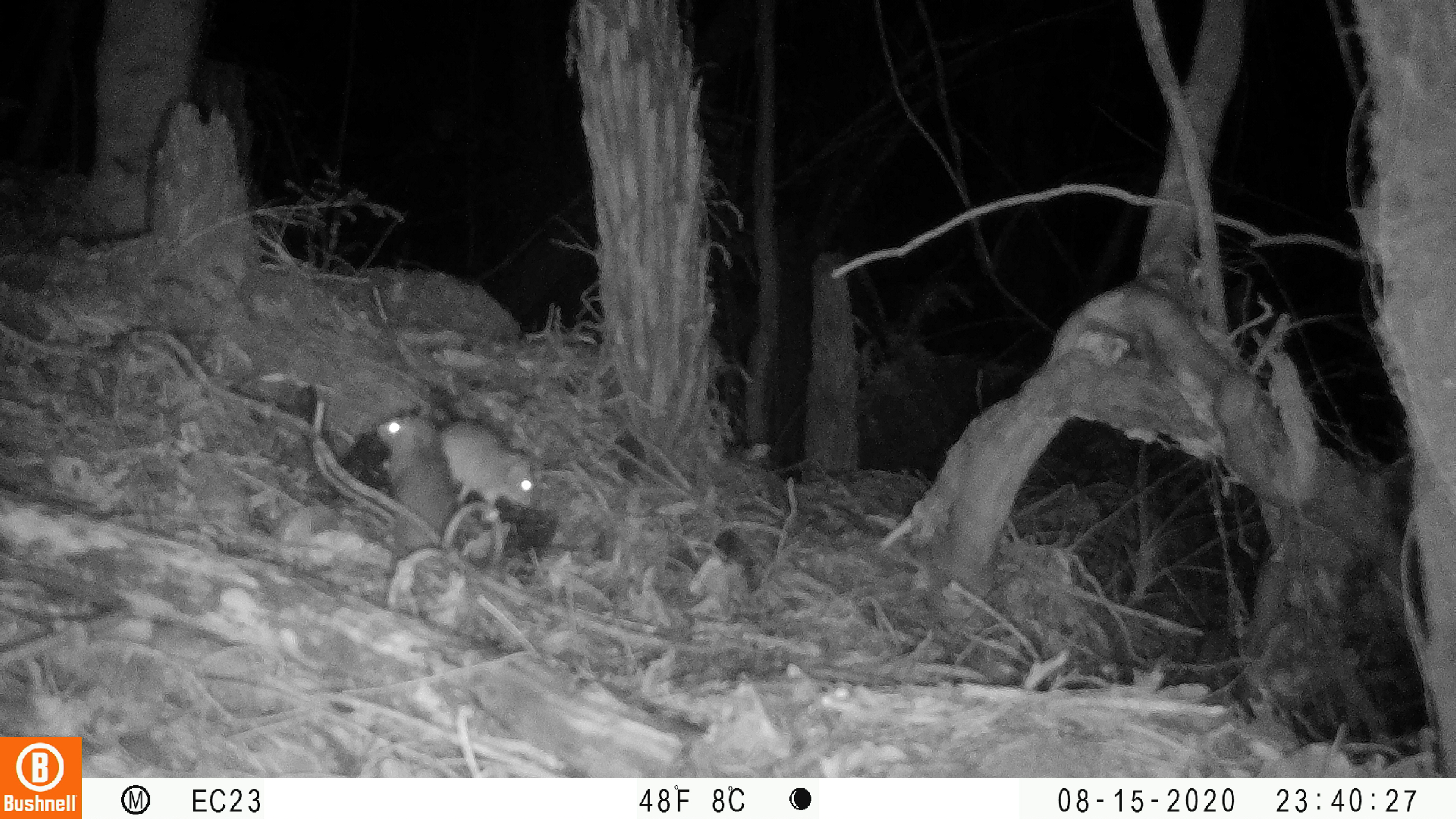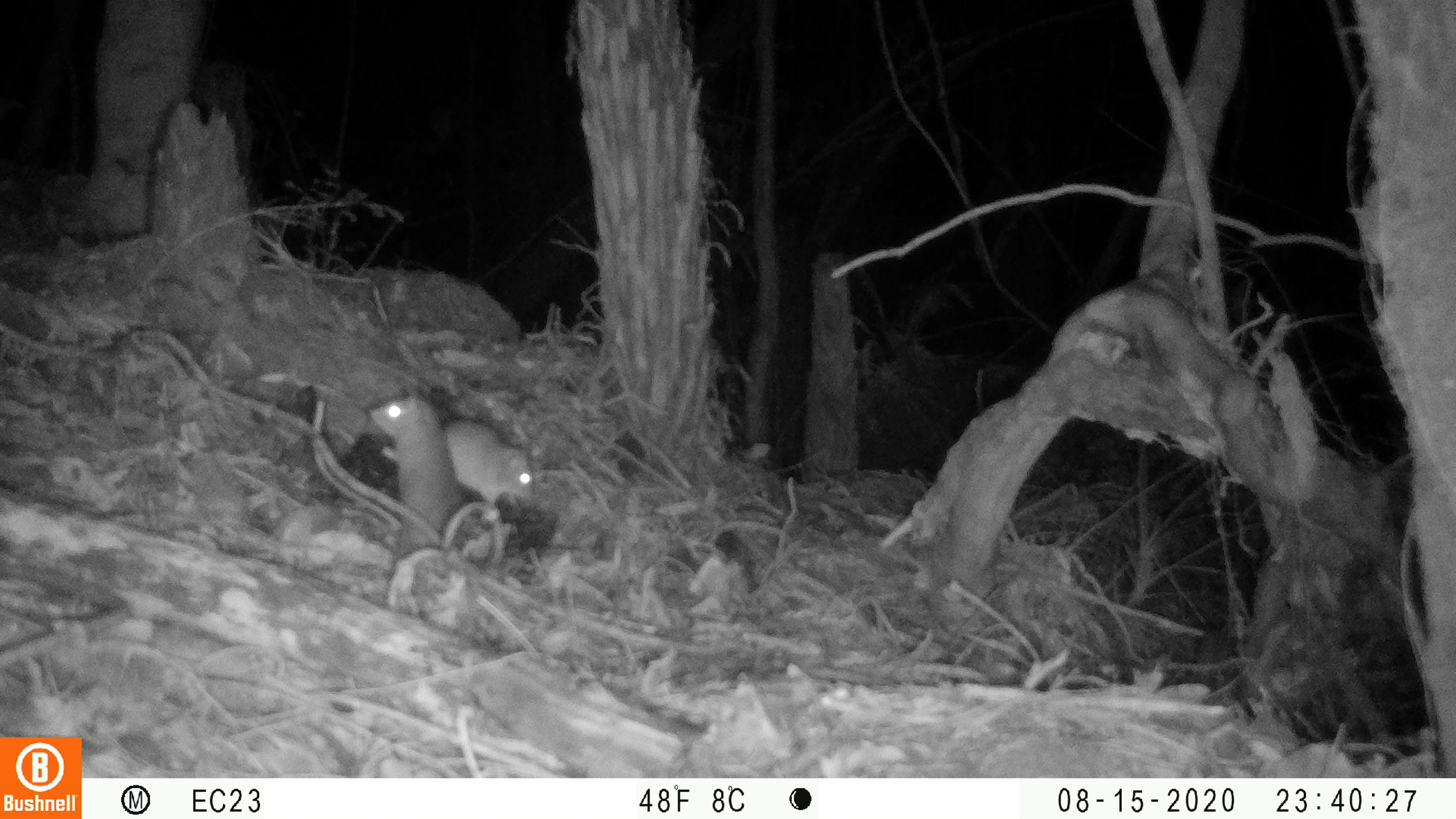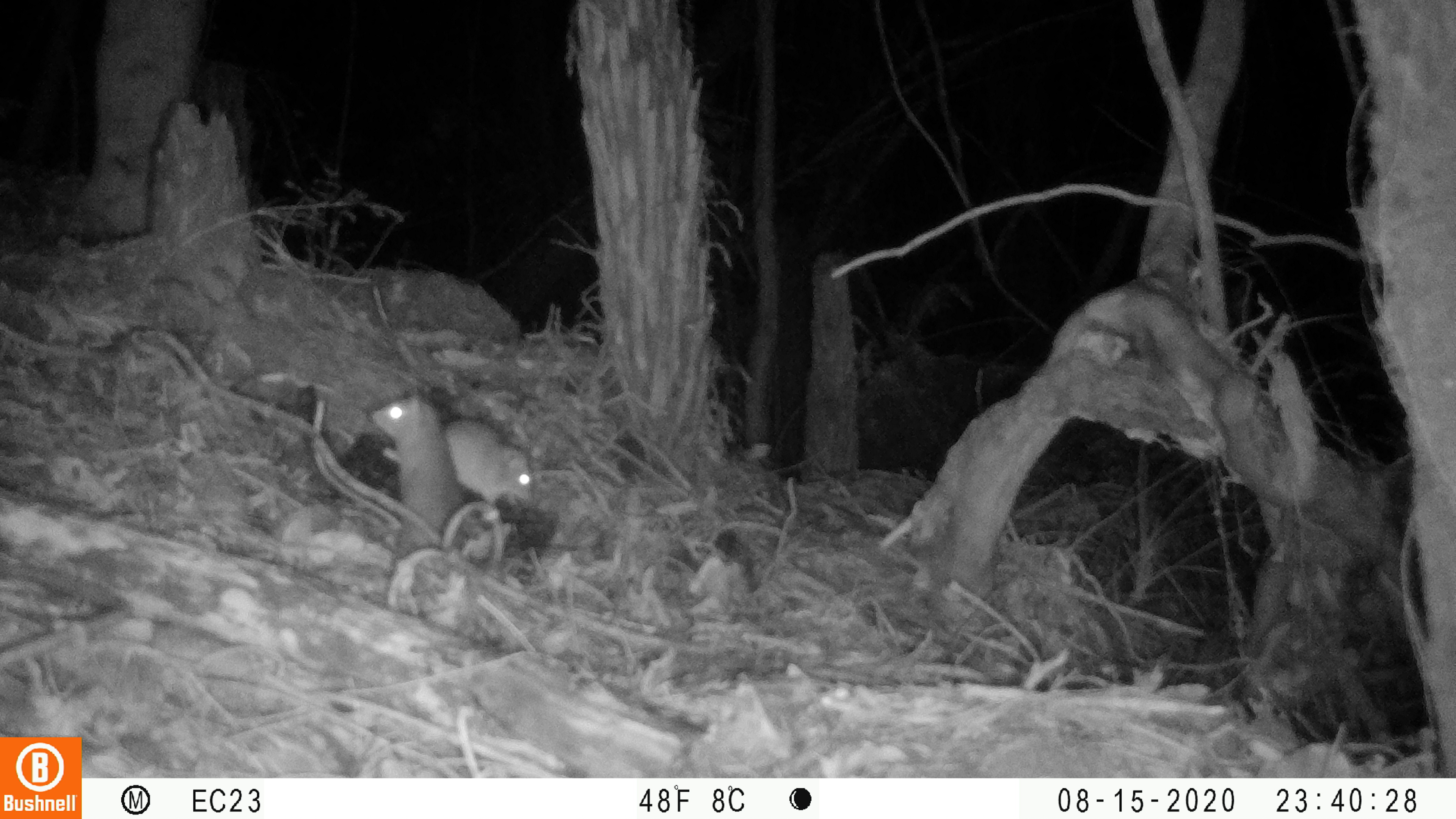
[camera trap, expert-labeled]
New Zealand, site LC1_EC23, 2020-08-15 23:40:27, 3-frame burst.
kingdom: Animalia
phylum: Chordata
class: Mammalia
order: Rodentia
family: Muridae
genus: Rattus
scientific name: Rattus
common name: rat